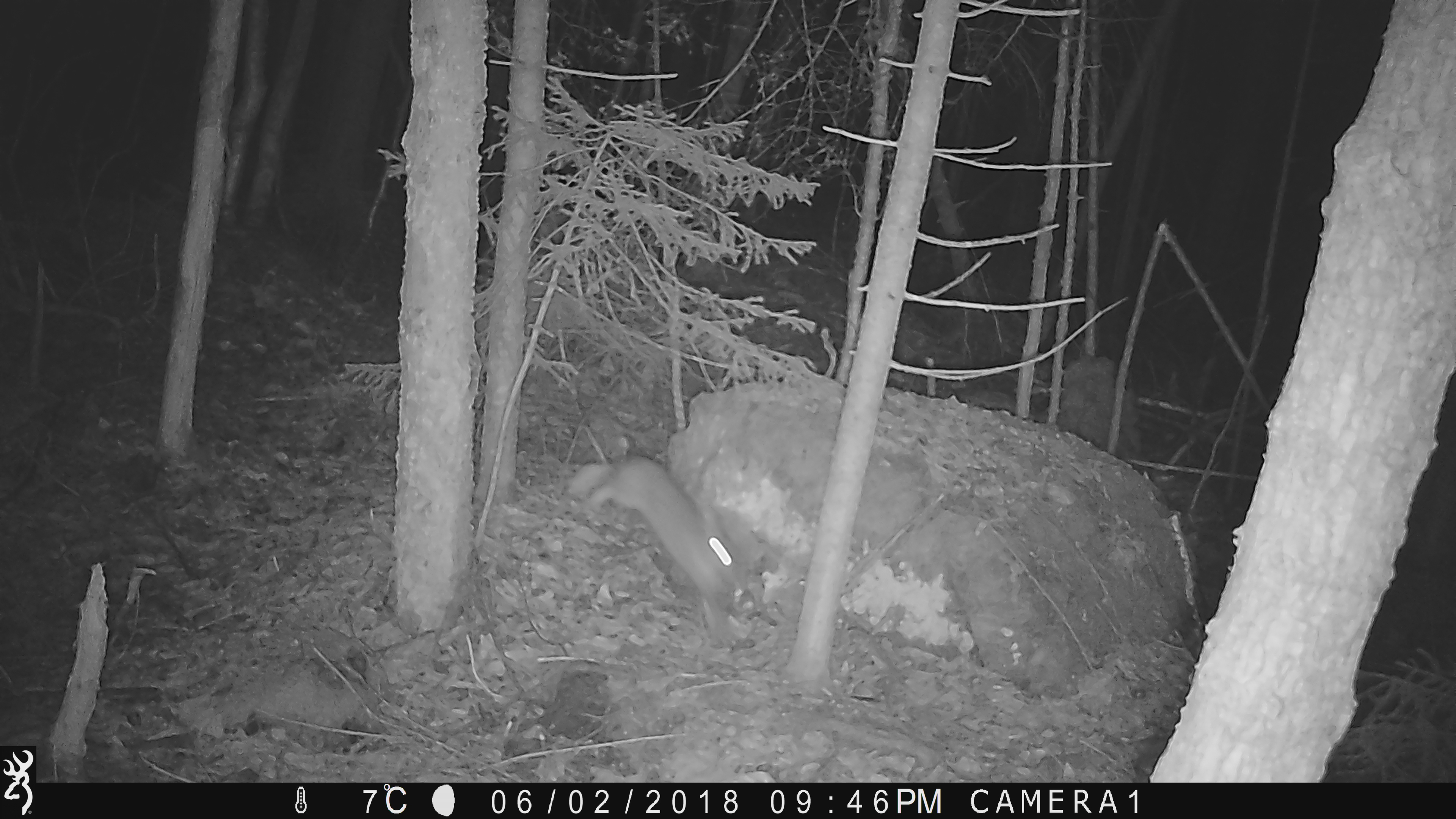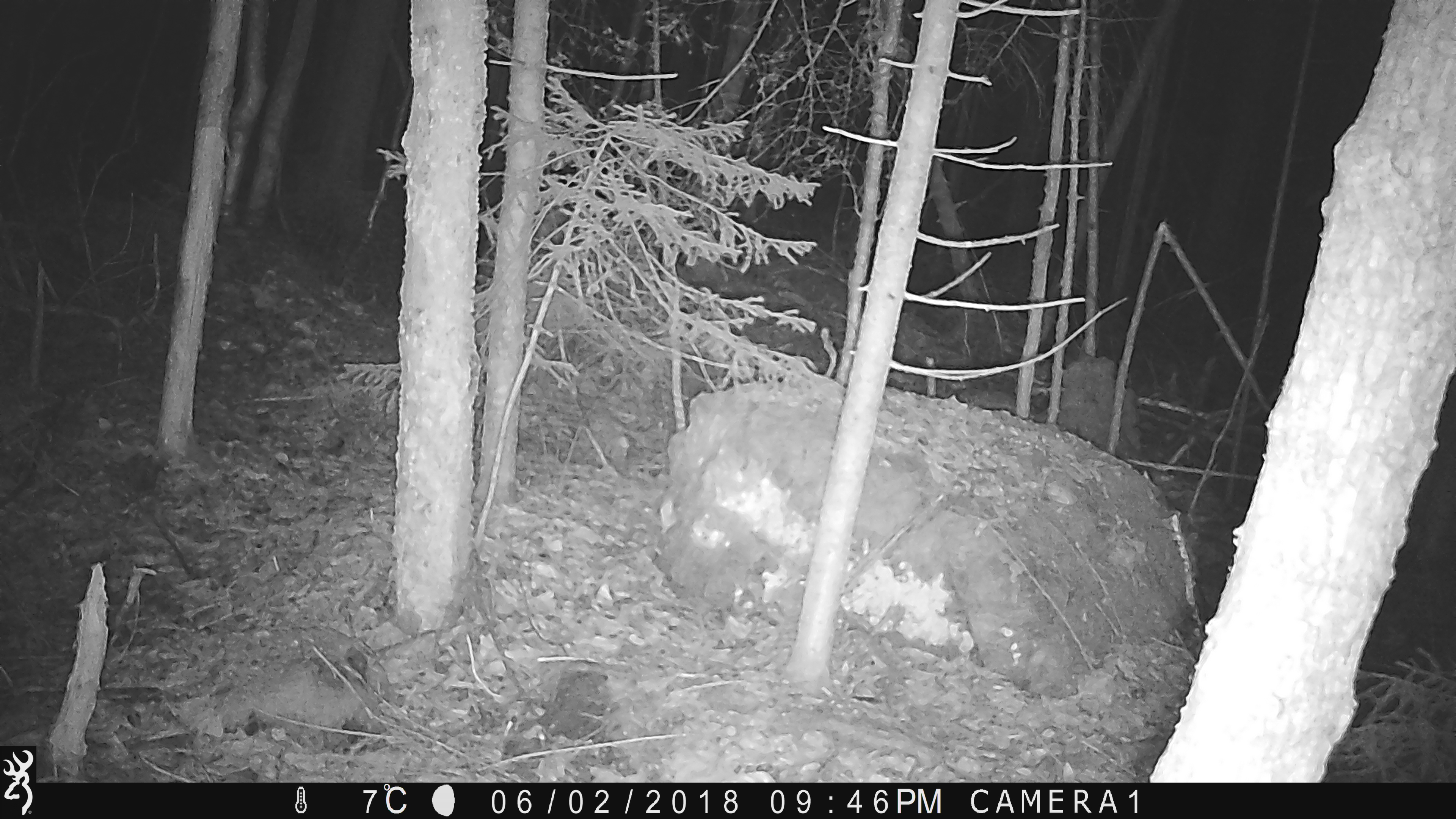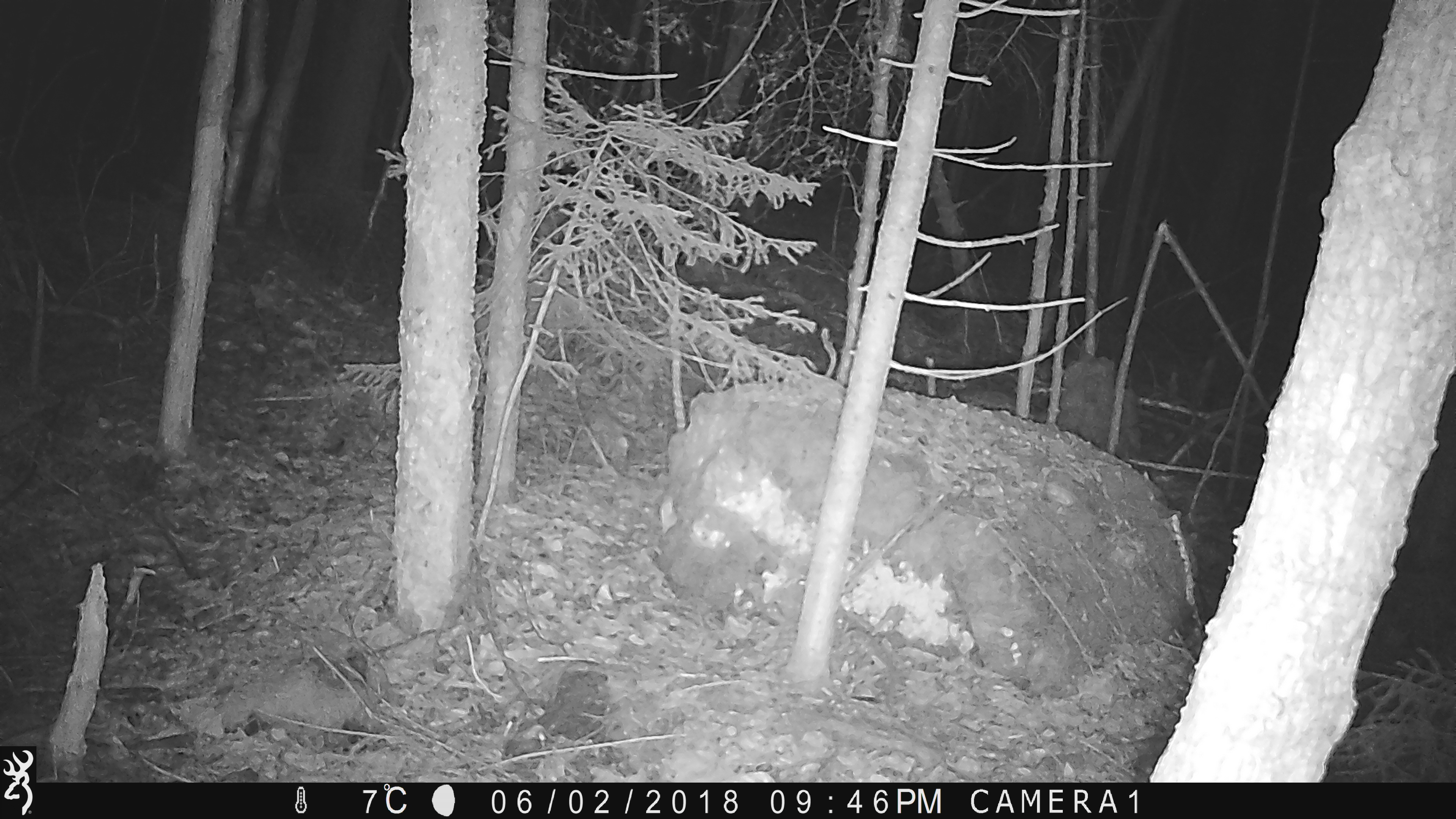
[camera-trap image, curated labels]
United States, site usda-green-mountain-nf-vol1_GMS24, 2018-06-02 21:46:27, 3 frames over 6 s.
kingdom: Animalia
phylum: Chordata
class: Mammalia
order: Lagomorpha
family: Leporidae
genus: Lepus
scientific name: Lepus americanus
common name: snowshoe hare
Snowshoe hare (Lepus americanus).